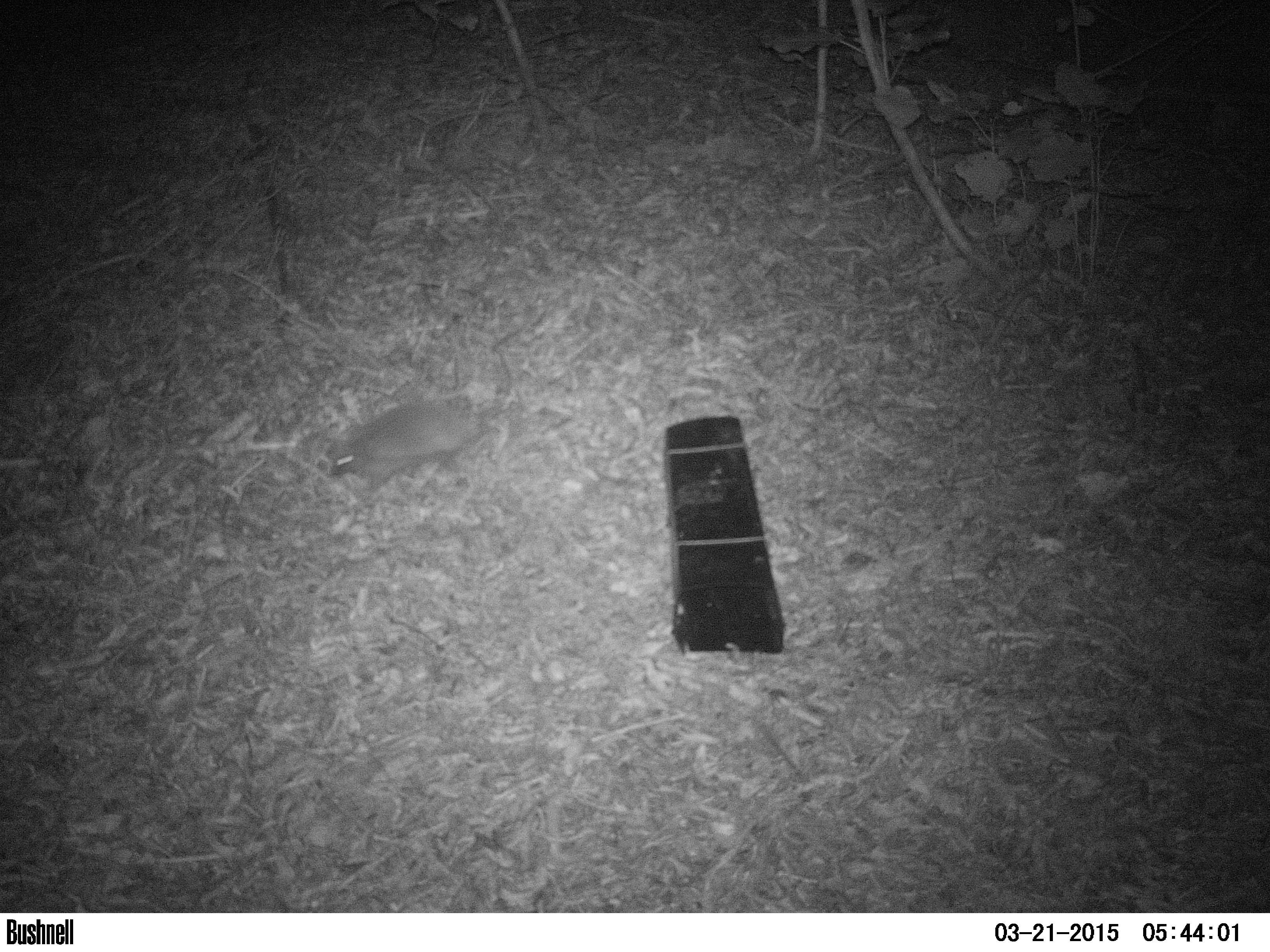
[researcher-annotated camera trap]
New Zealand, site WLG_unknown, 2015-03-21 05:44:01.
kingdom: Animalia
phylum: Chordata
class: Mammalia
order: Eulipotyphla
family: Erinaceidae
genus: Erinaceus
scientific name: Erinaceus europaeus europaeus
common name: european hedgehog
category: hedgehog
Hedgehog (european hedgehog) (Erinaceus europaeus europaeus).